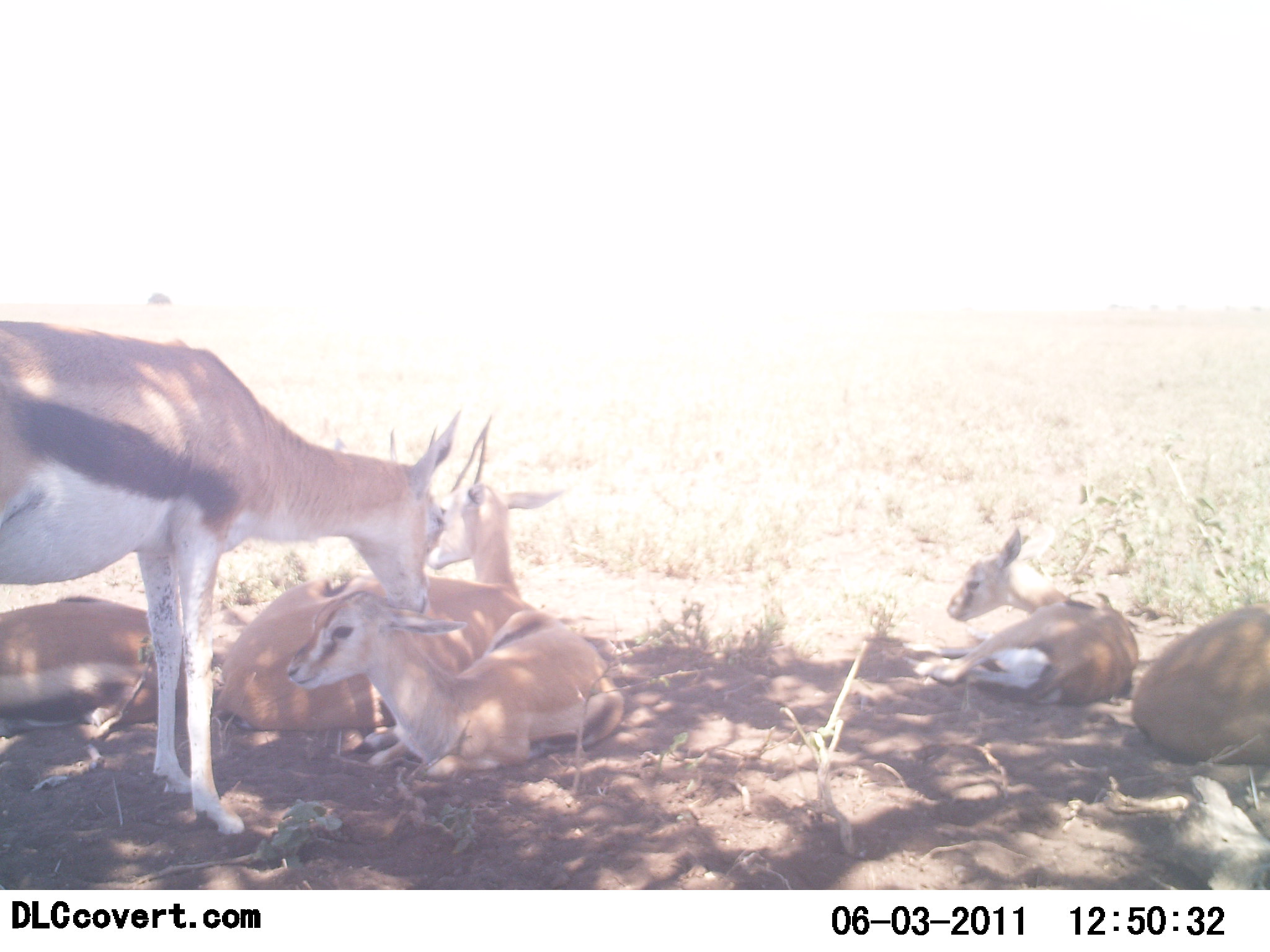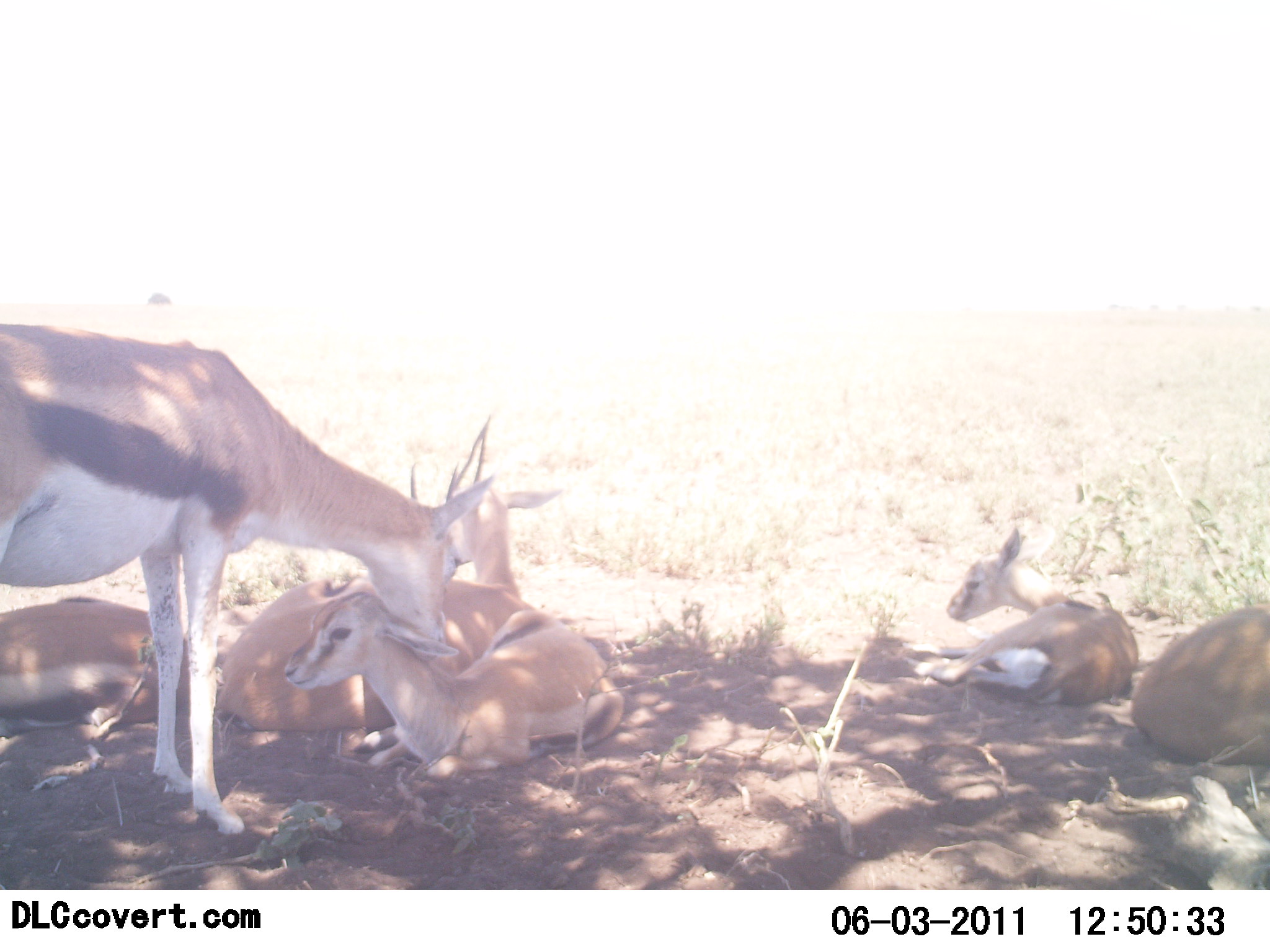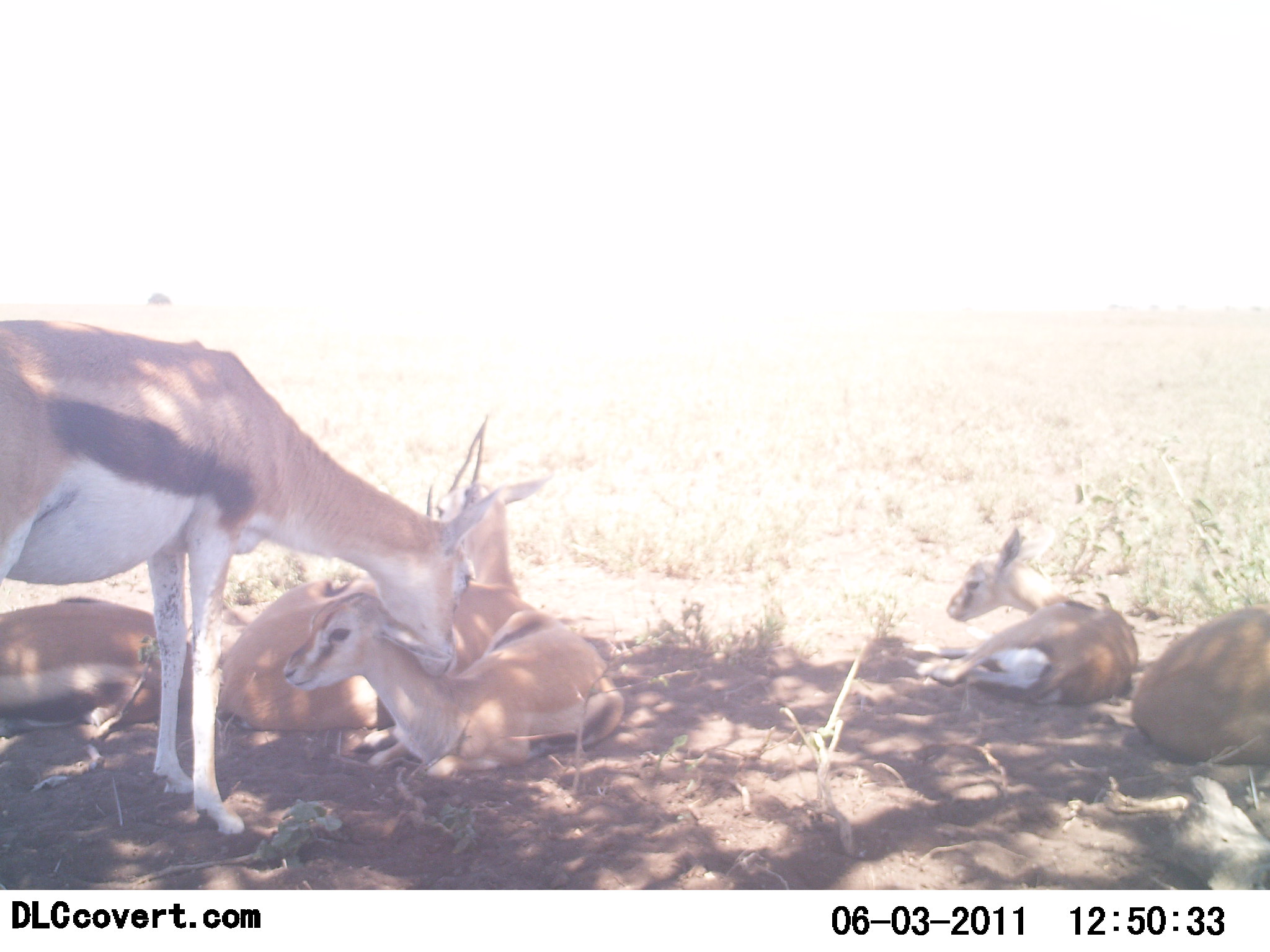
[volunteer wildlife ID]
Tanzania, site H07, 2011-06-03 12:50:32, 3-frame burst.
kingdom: Animalia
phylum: Chordata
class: Mammalia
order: Artiodactyla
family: Bovidae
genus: Eudorcas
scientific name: Eudorcas thomsonii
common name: thomson's gazelle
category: gazellethomsons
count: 6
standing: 71%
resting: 100%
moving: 0%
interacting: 36%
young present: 93%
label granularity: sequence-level